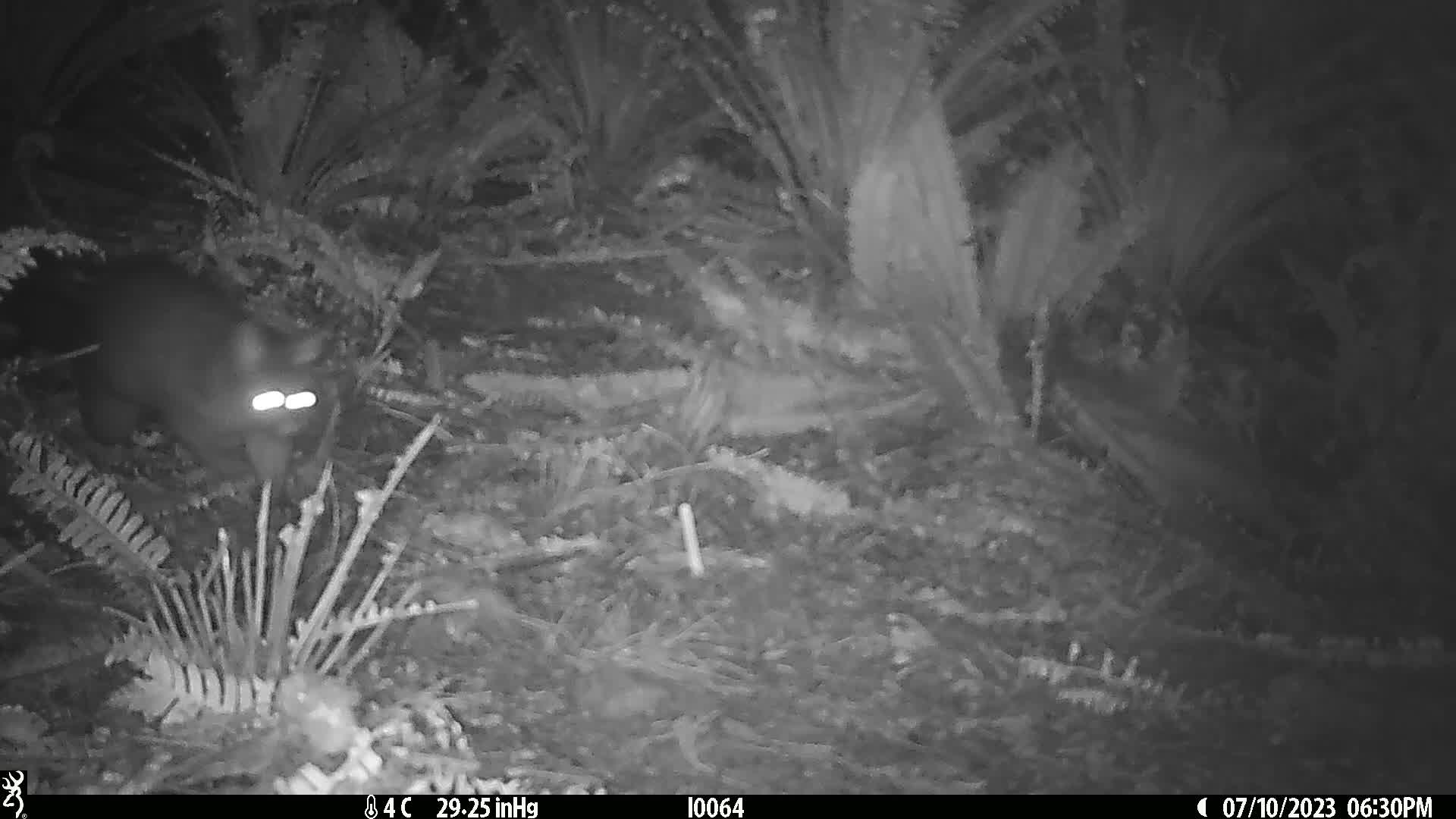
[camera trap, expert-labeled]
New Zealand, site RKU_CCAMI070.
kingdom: Animalia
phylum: Chordata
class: Mammalia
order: Diprotodontia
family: Phalangeridae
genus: Trichosurus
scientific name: Trichosurus vulpecula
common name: common brushtail possum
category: possum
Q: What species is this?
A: Possum (common brushtail possum) (Trichosurus vulpecula).